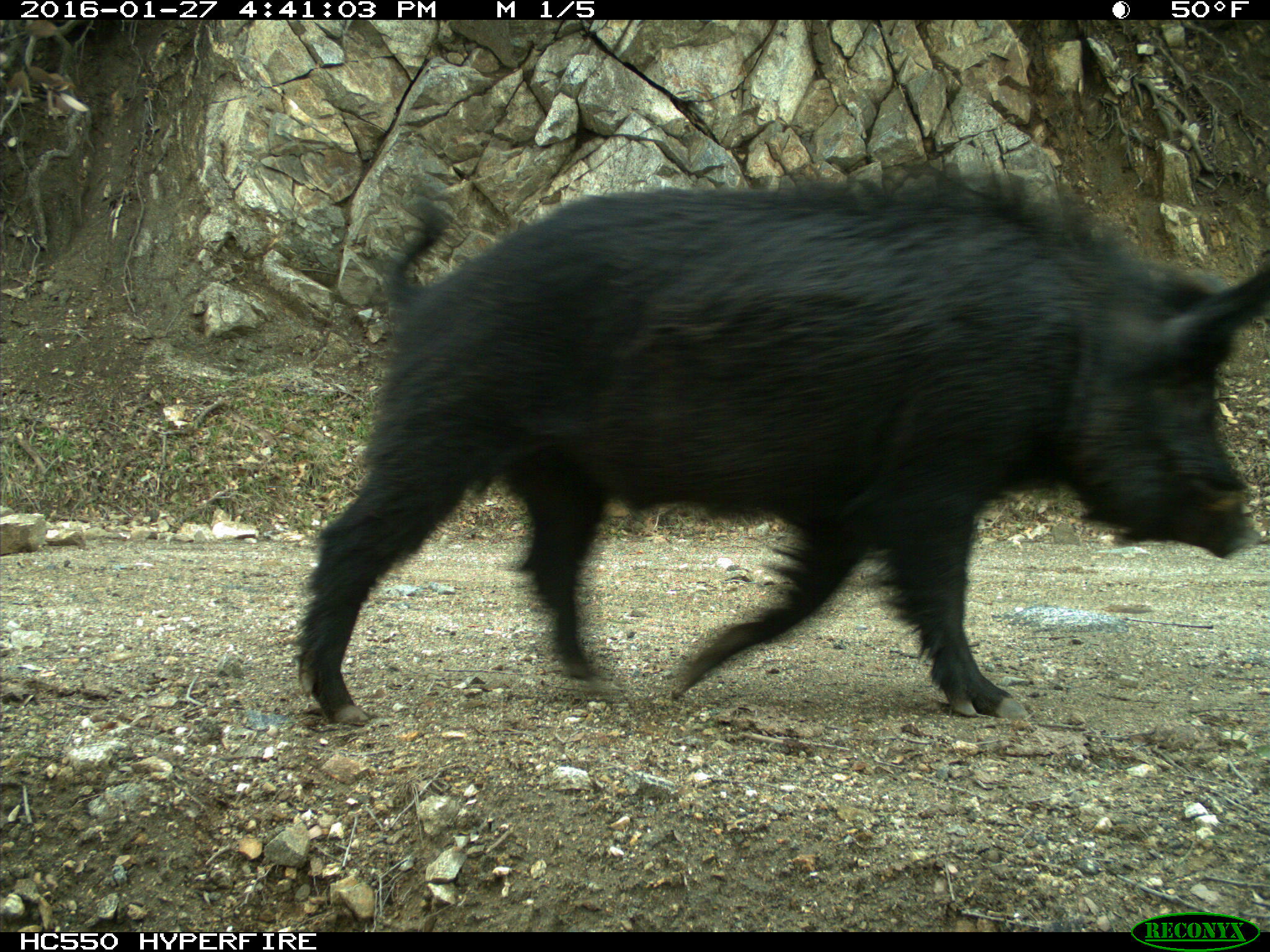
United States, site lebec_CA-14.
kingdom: Animalia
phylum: Chordata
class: Mammalia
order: Artiodactyla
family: Suidae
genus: Sus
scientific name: Sus scrofa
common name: wild boar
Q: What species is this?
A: Sus scrofa (wild boar).